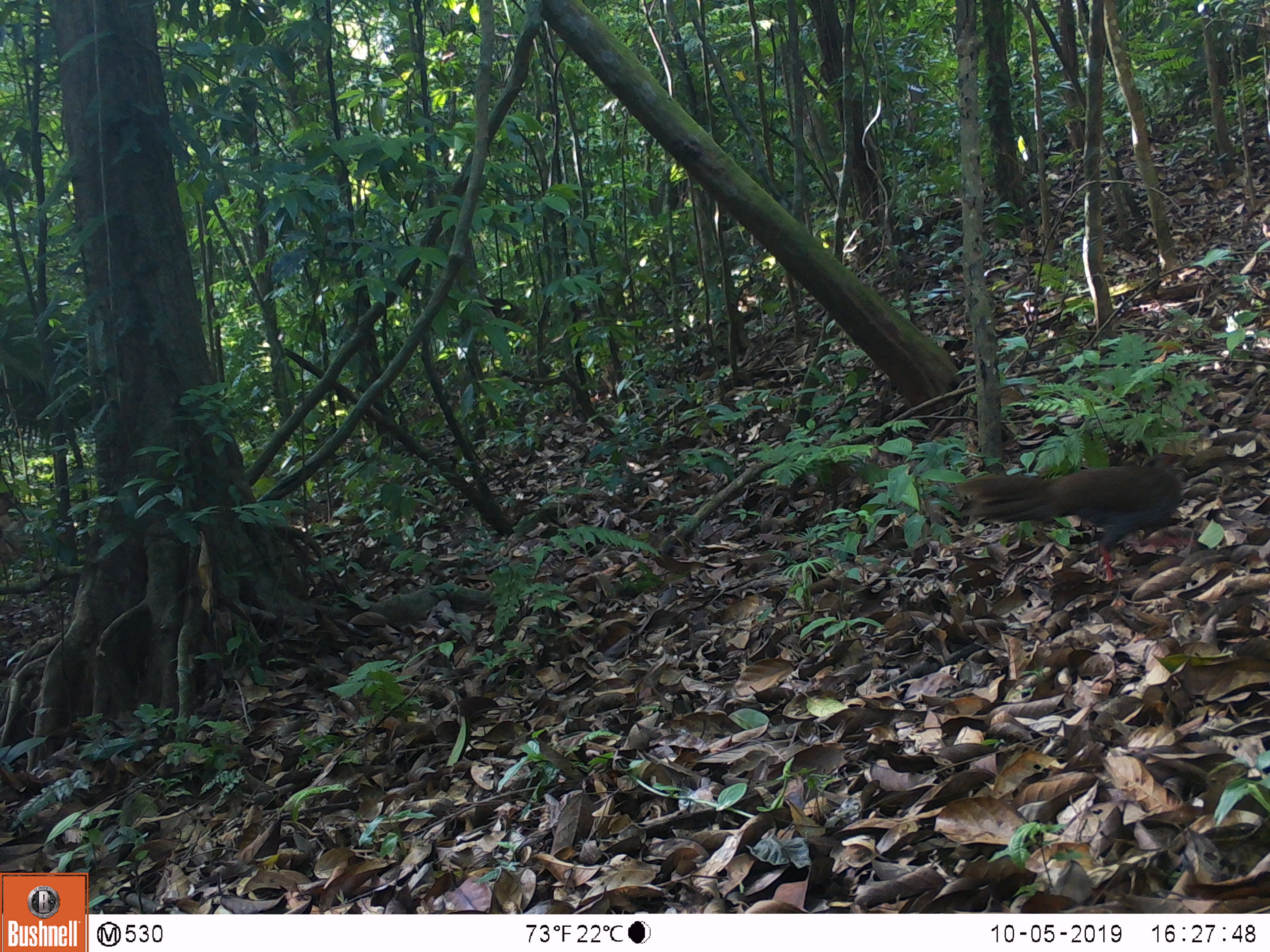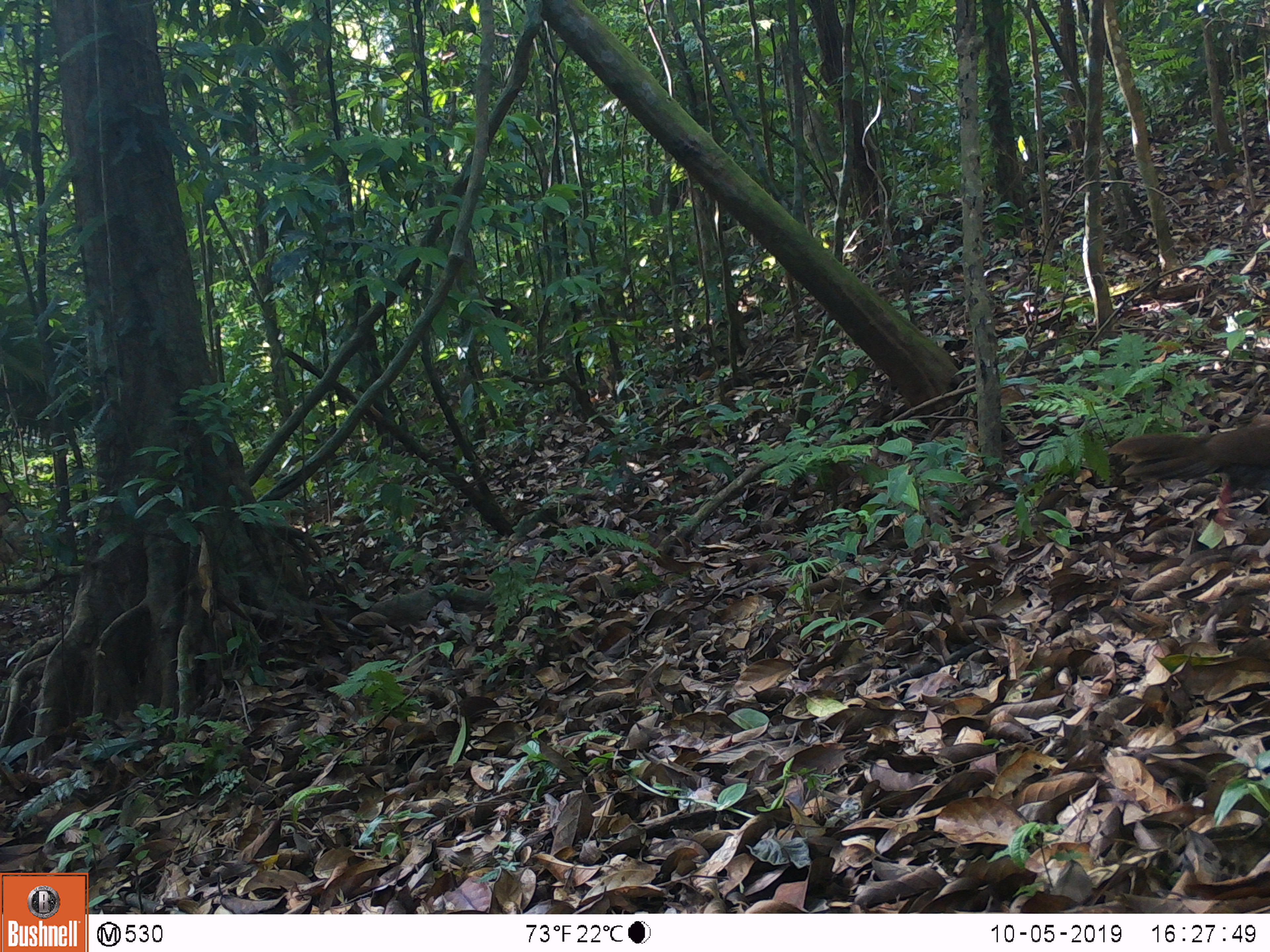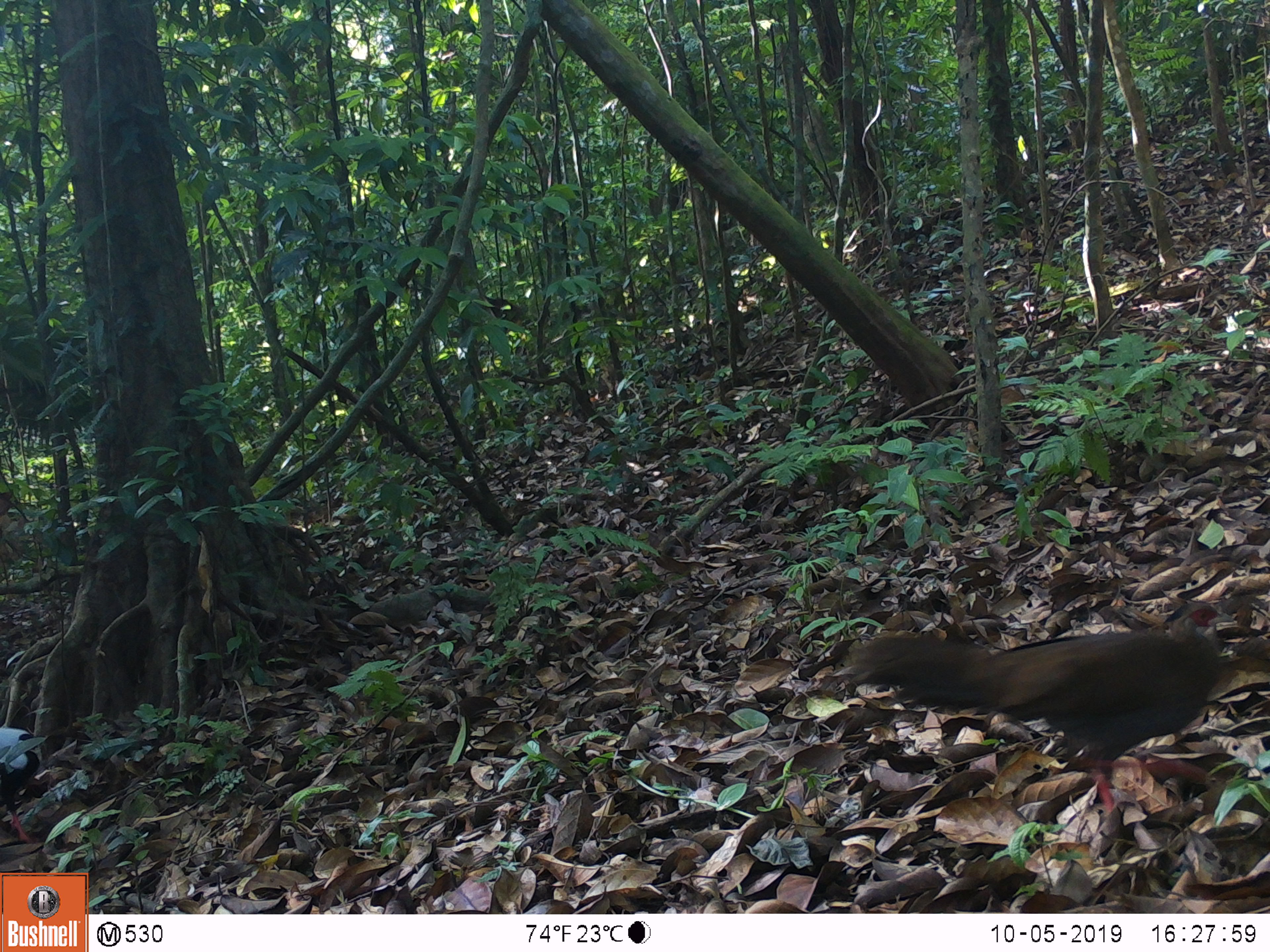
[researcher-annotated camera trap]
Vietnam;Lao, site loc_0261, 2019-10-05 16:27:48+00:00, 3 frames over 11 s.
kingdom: Animalia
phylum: Chordata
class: Aves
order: Galliformes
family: Phasianidae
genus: Lophura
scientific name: Lophura nycthemera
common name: silver pheasant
Silver pheasant (Lophura nycthemera). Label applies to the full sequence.